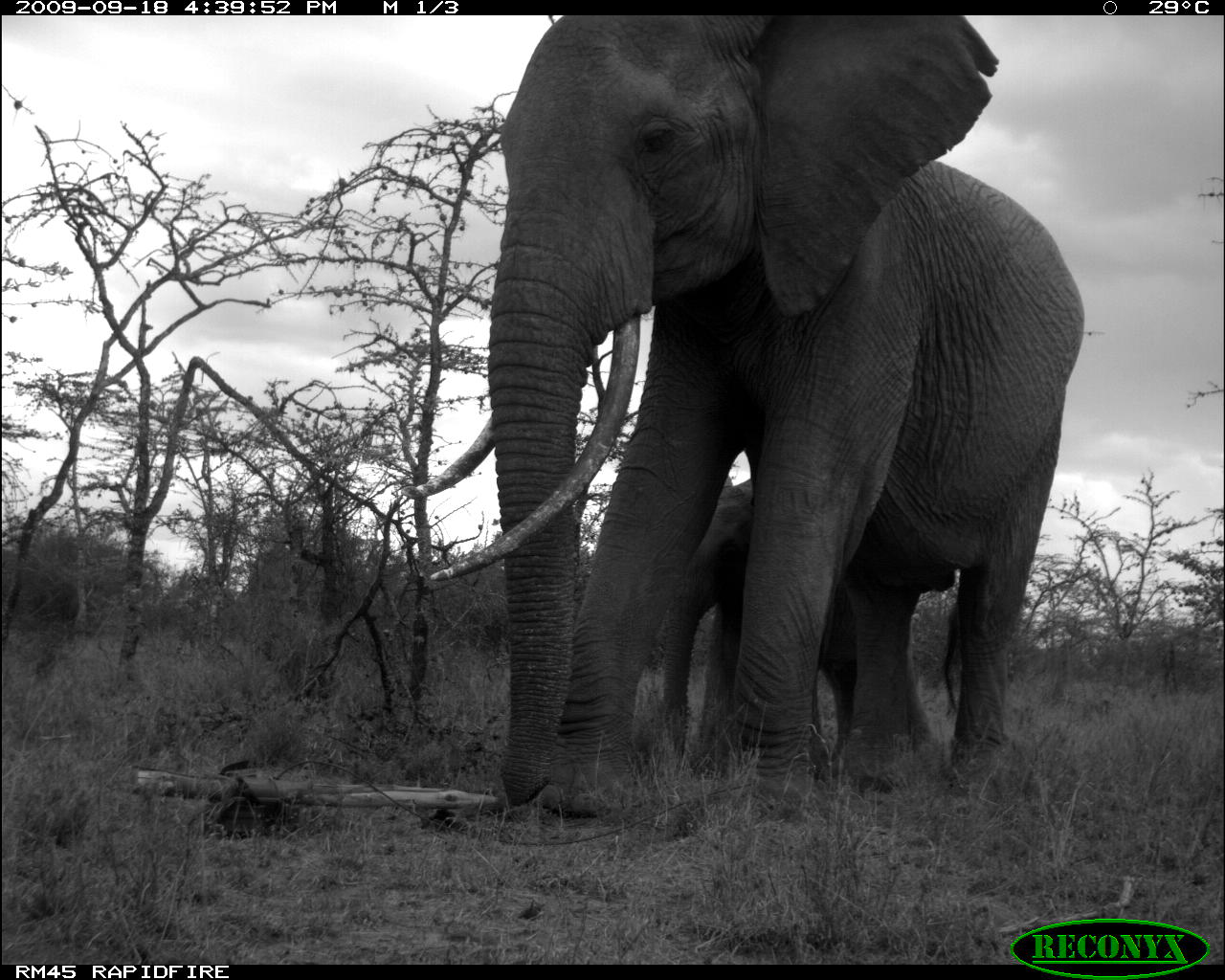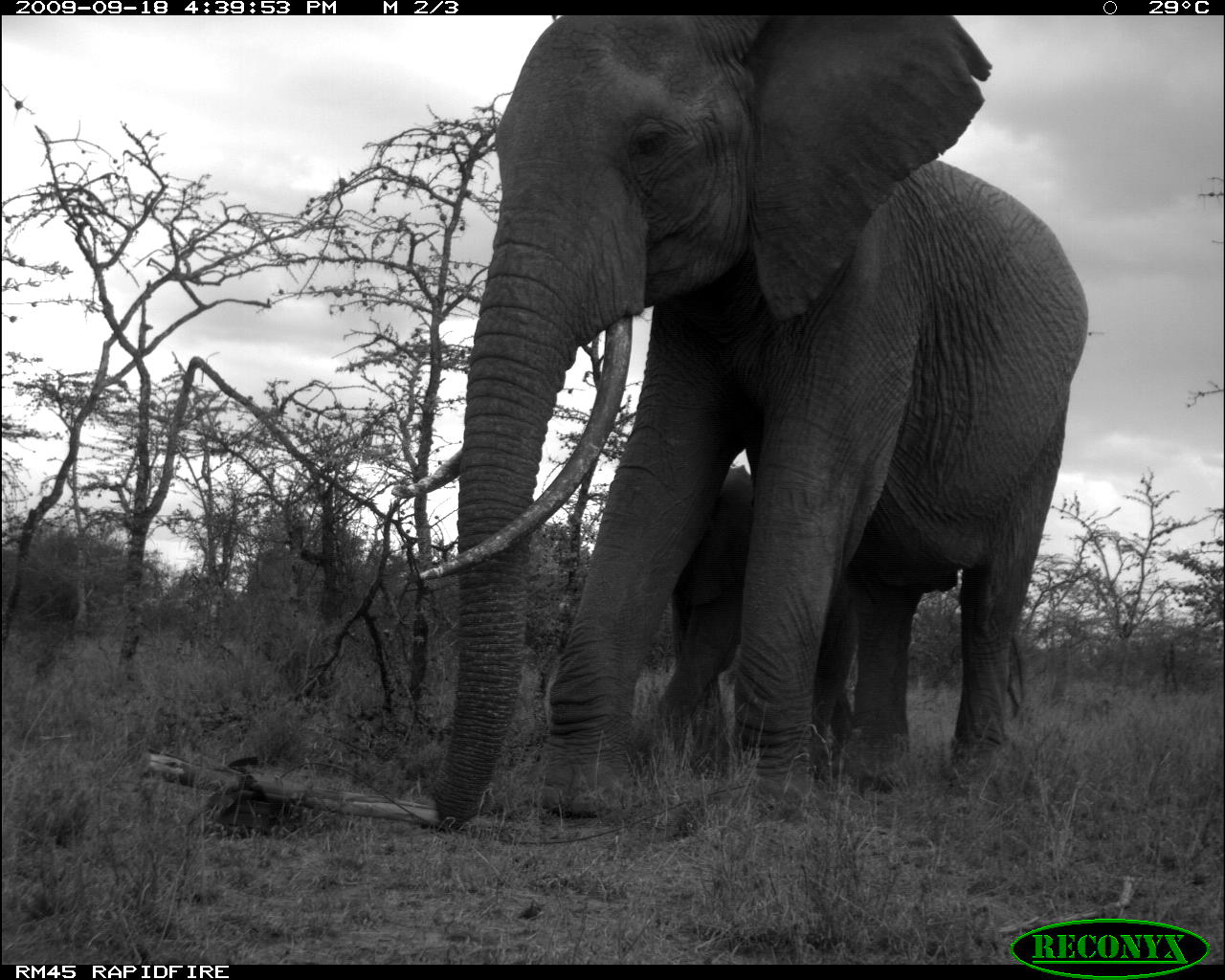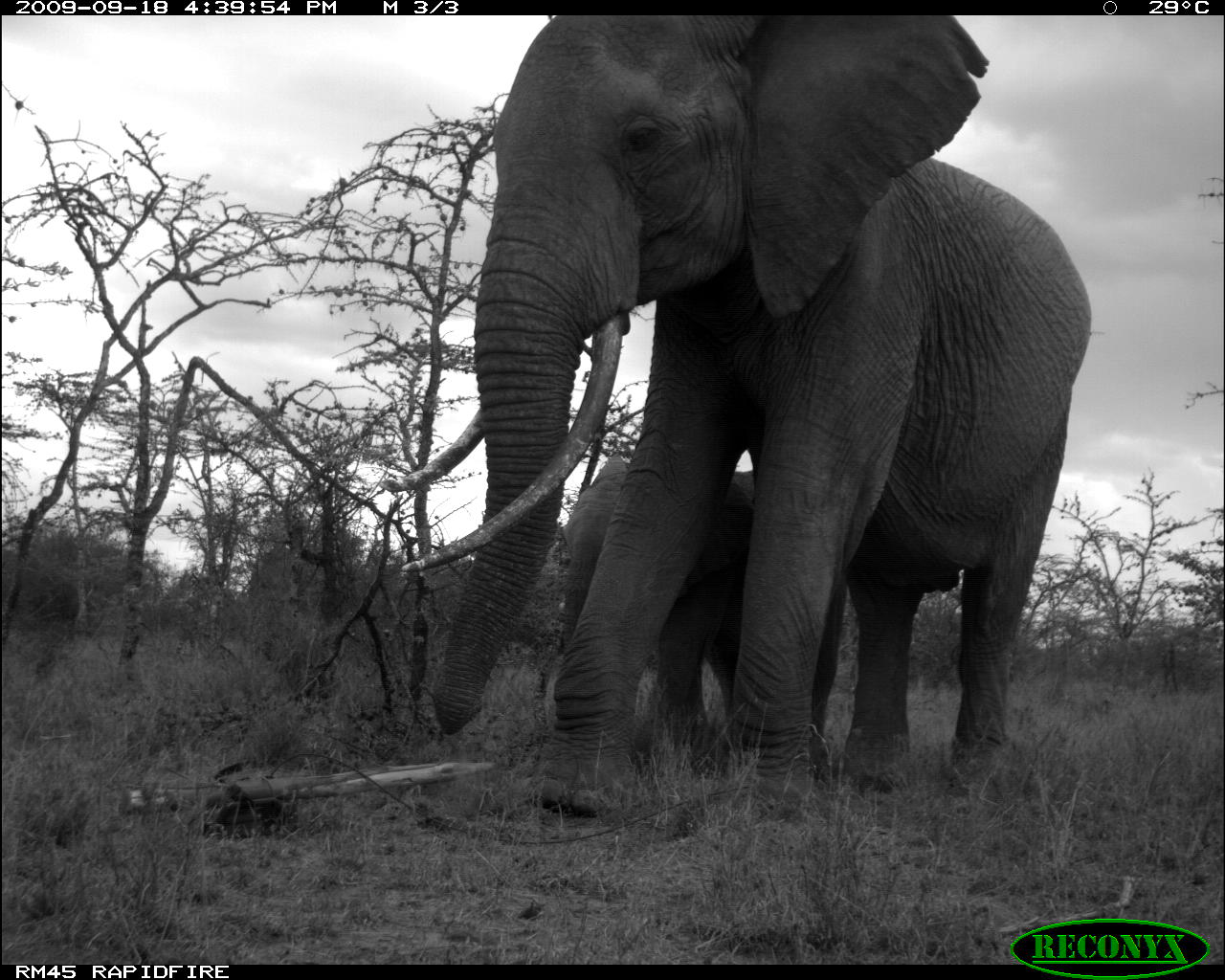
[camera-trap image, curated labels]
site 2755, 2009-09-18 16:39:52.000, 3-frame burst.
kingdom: Animalia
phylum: Chordata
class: Mammalia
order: Proboscidea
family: Elephantidae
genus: Loxodonta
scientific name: Loxodonta africana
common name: african bush elephant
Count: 2.